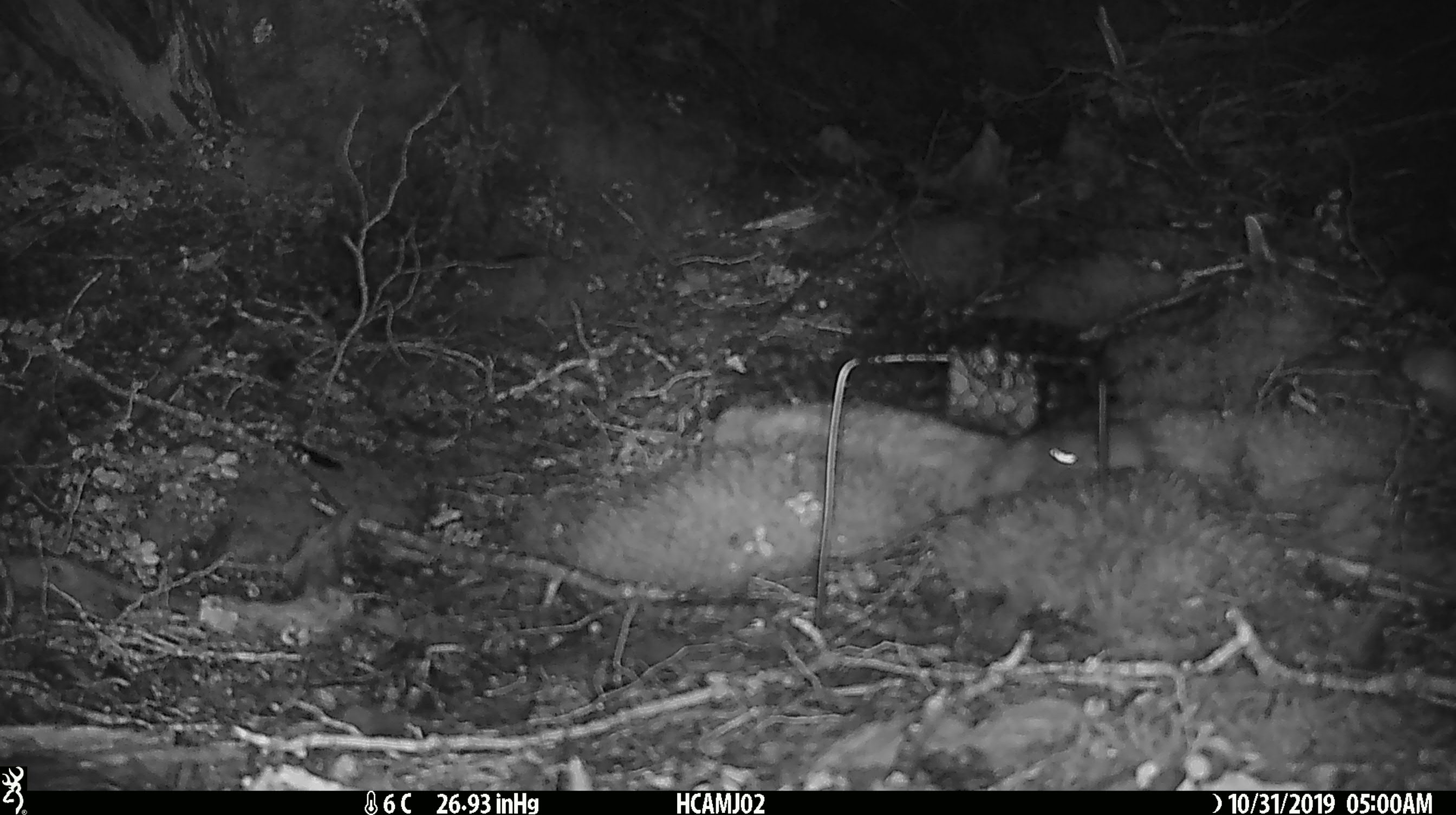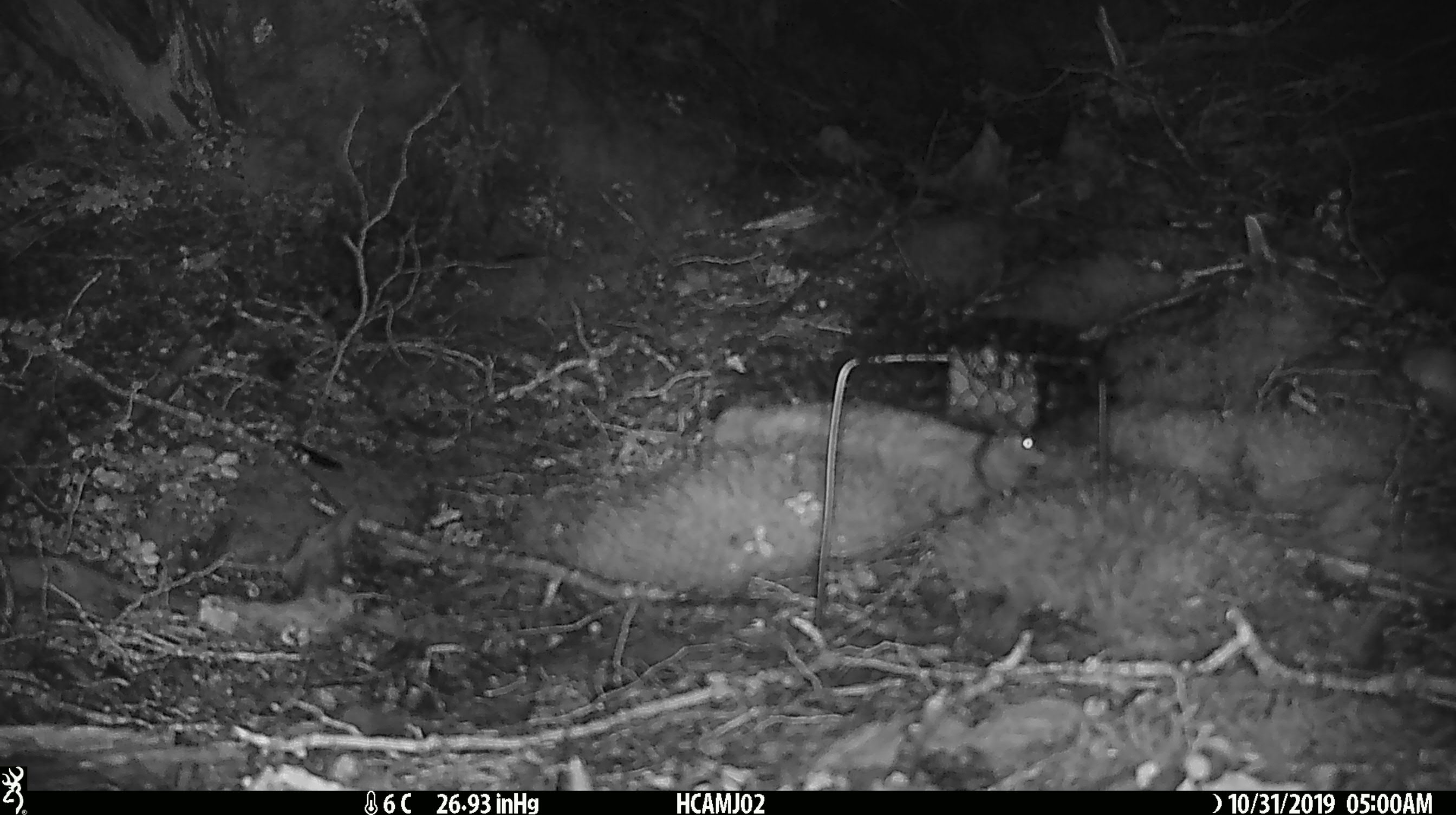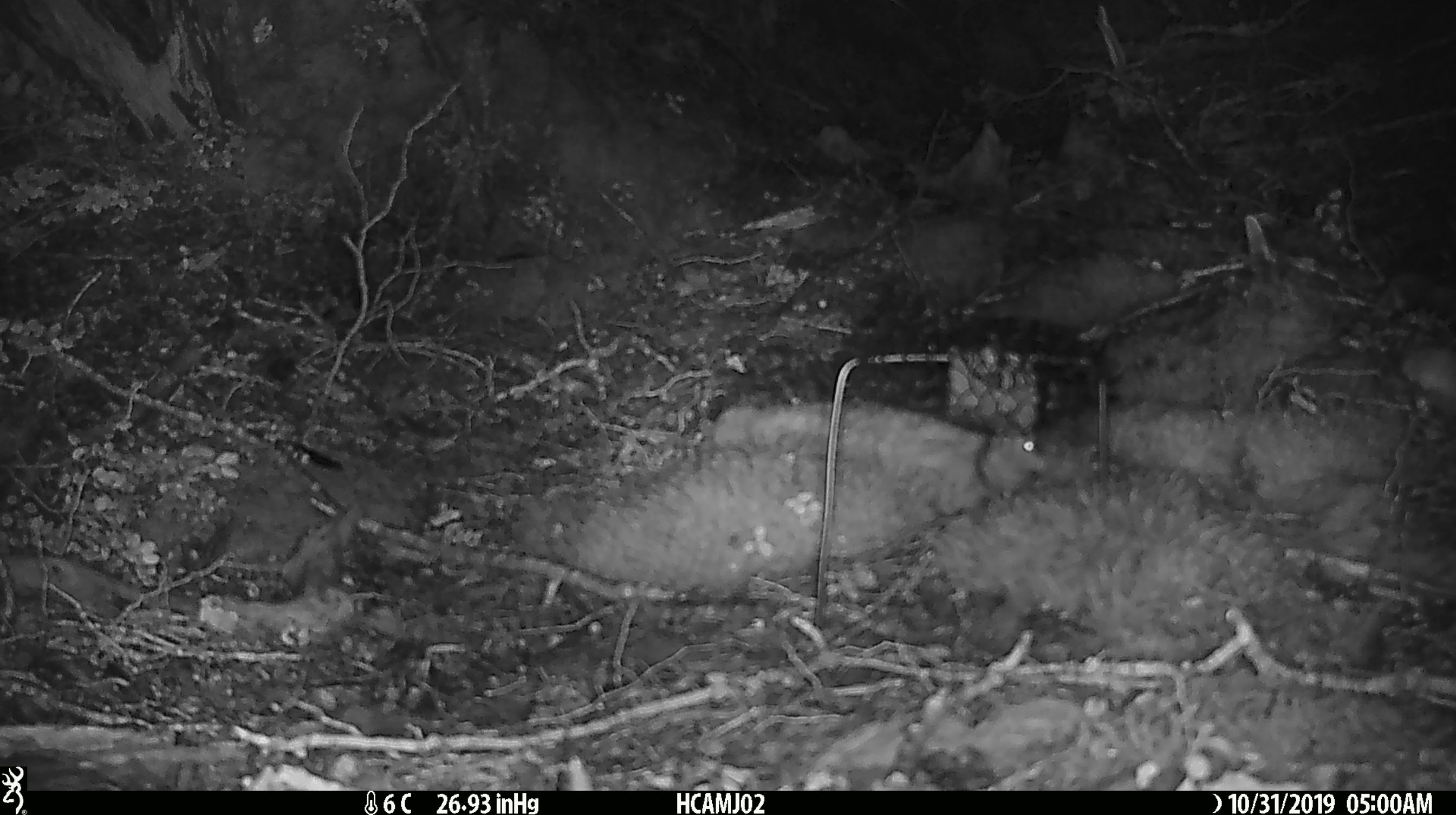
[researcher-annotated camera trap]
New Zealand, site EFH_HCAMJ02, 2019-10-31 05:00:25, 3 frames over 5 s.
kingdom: Animalia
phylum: Chordata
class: Mammalia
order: Rodentia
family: Muridae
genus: Mus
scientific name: Mus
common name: mouse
Mouse (Mus).